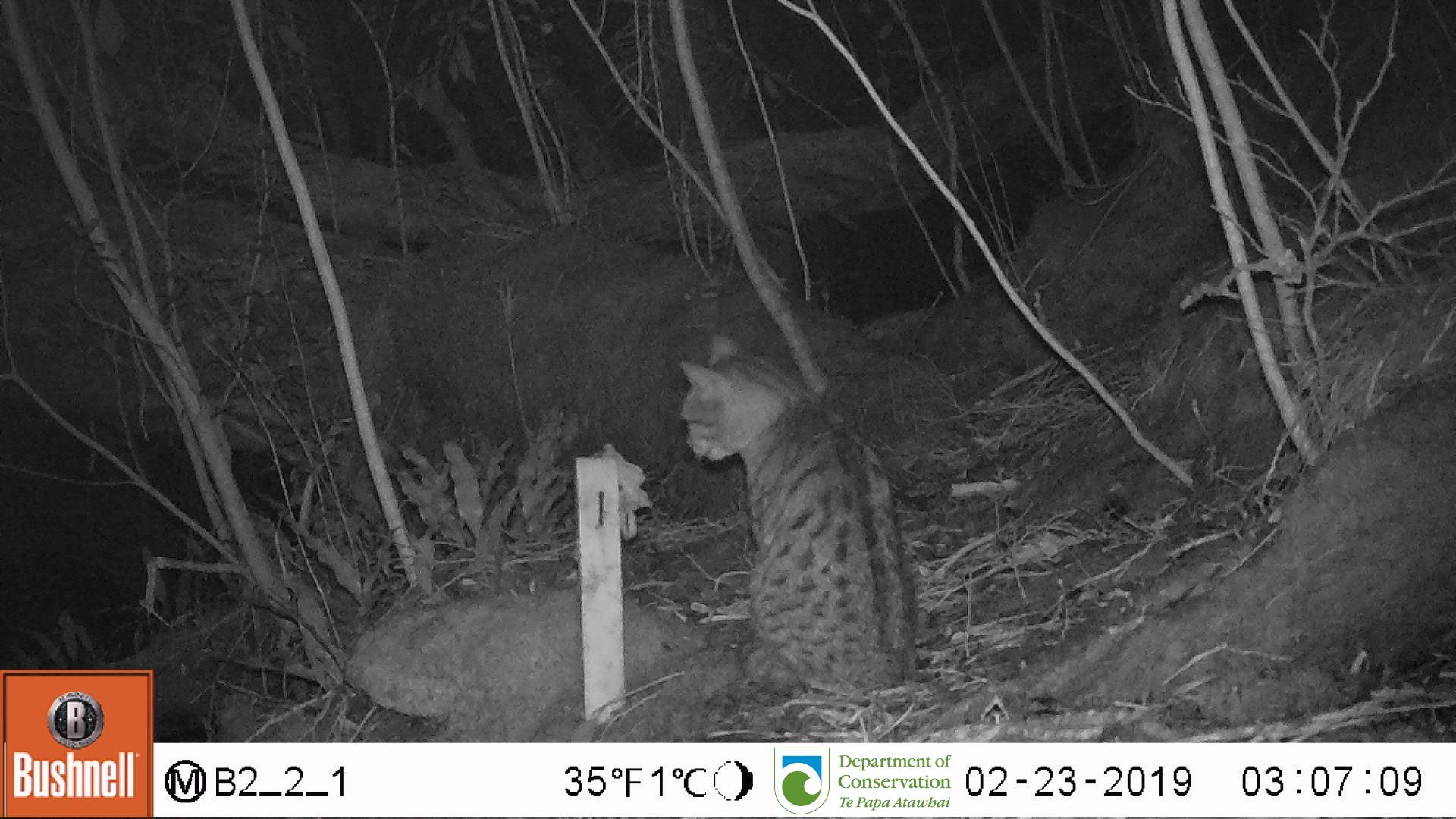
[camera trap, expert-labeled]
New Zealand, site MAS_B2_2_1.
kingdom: Animalia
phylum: Chordata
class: Mammalia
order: Carnivora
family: Felidae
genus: Felis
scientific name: Felis catus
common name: domestic cat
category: cat